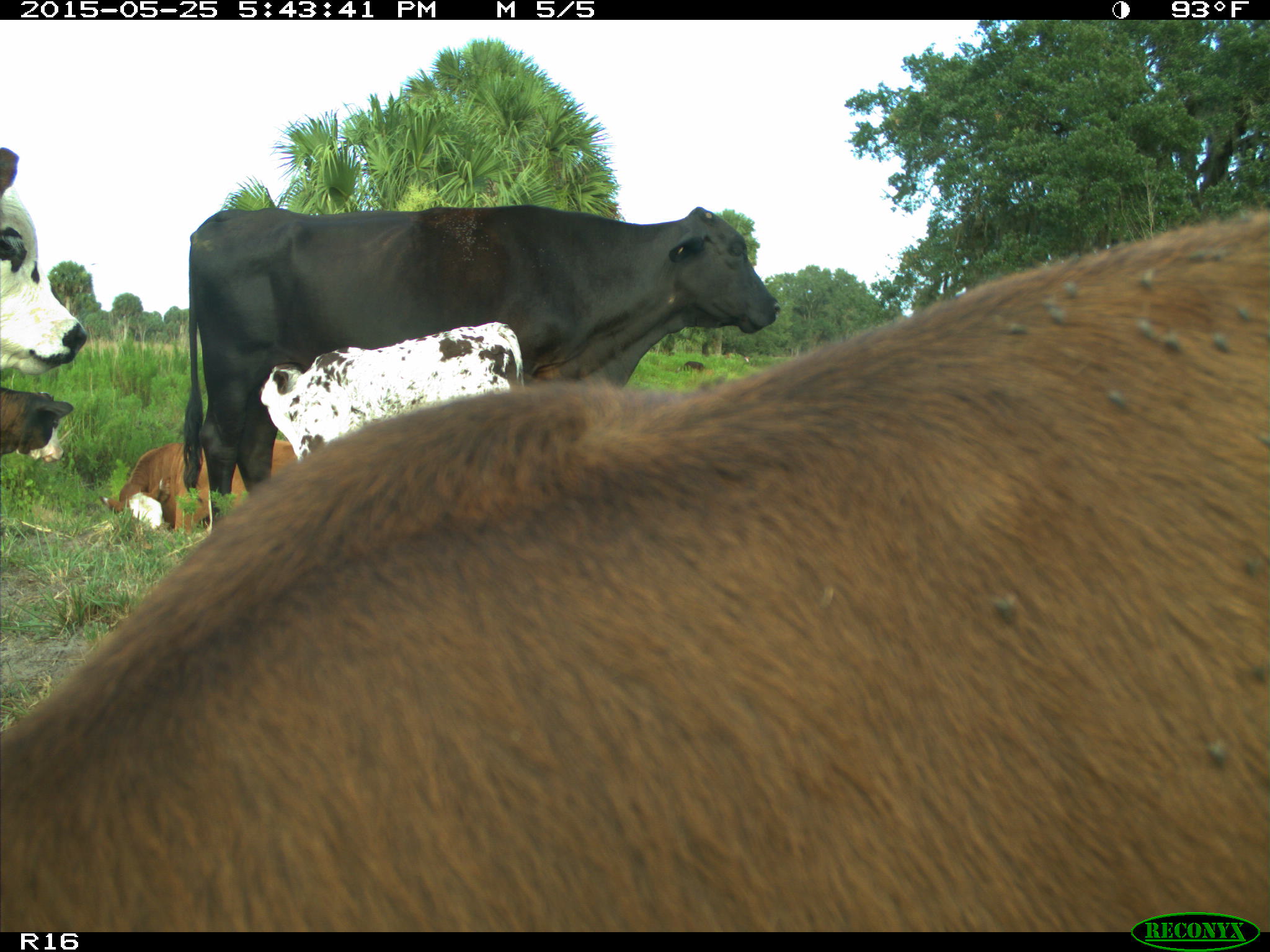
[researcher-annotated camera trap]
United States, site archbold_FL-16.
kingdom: Animalia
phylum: Chordata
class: Mammalia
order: Artiodactyla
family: Bovidae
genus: Bos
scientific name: Bos taurus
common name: domestic cow